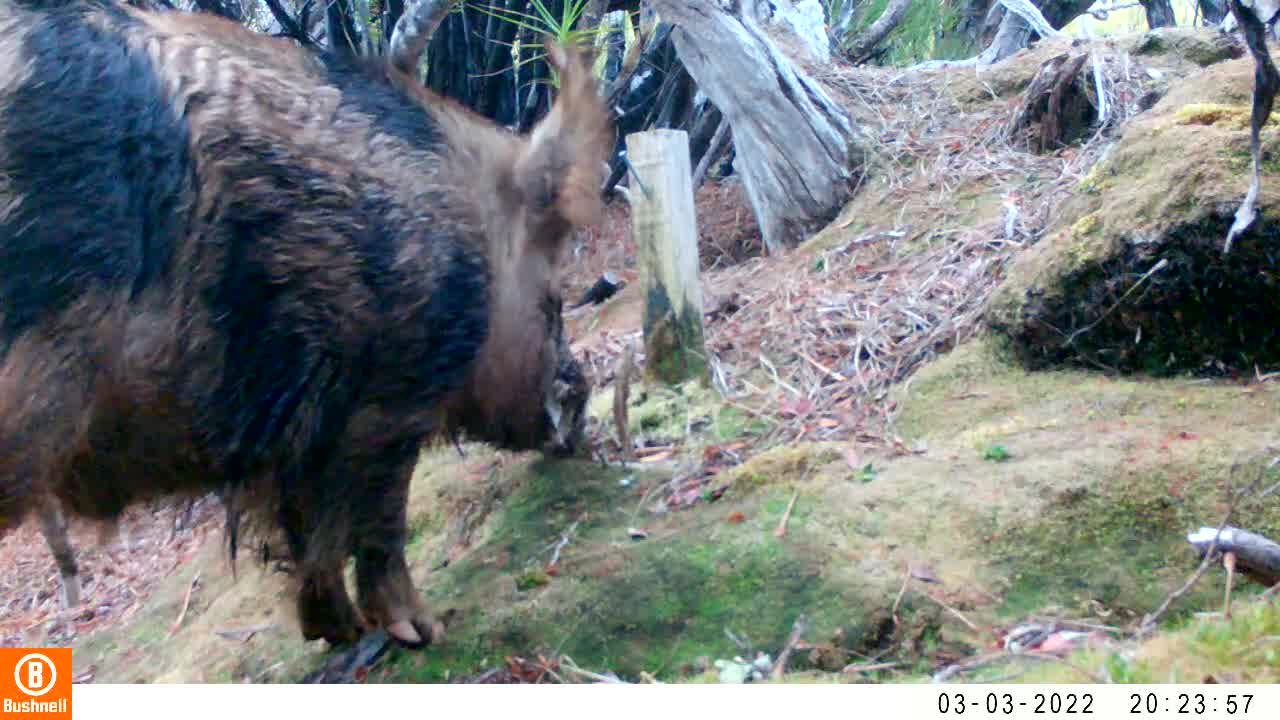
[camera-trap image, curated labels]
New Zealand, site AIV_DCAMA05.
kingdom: Animalia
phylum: Chordata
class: Mammalia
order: Artiodactyla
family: Suidae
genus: Sus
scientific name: Sus scrofa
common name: pig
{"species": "pig (Sus scrofa)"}